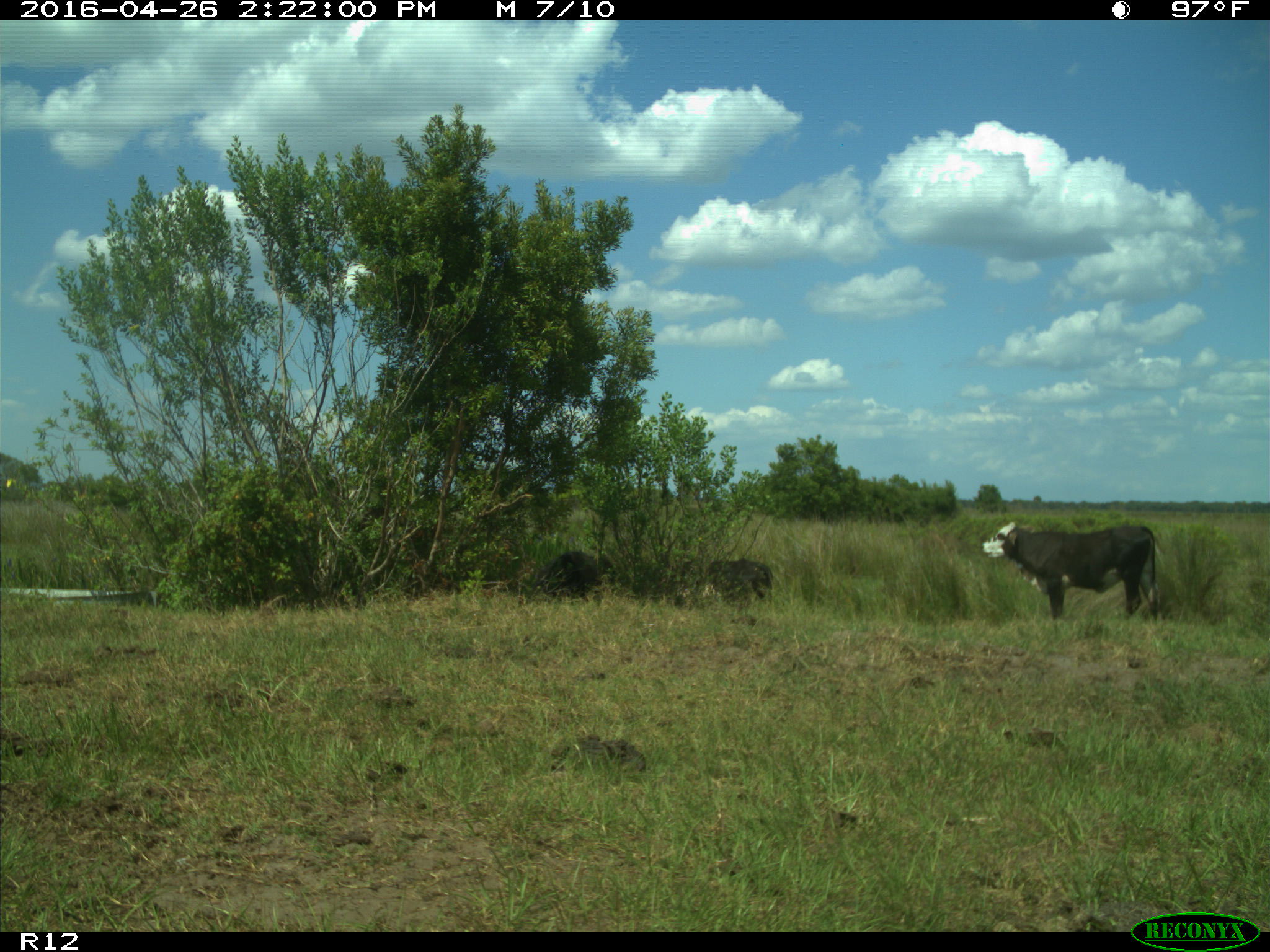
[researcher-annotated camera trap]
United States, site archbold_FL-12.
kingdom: Animalia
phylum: Chordata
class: Mammalia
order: Artiodactyla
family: Bovidae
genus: Bos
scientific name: Bos taurus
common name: domestic cow